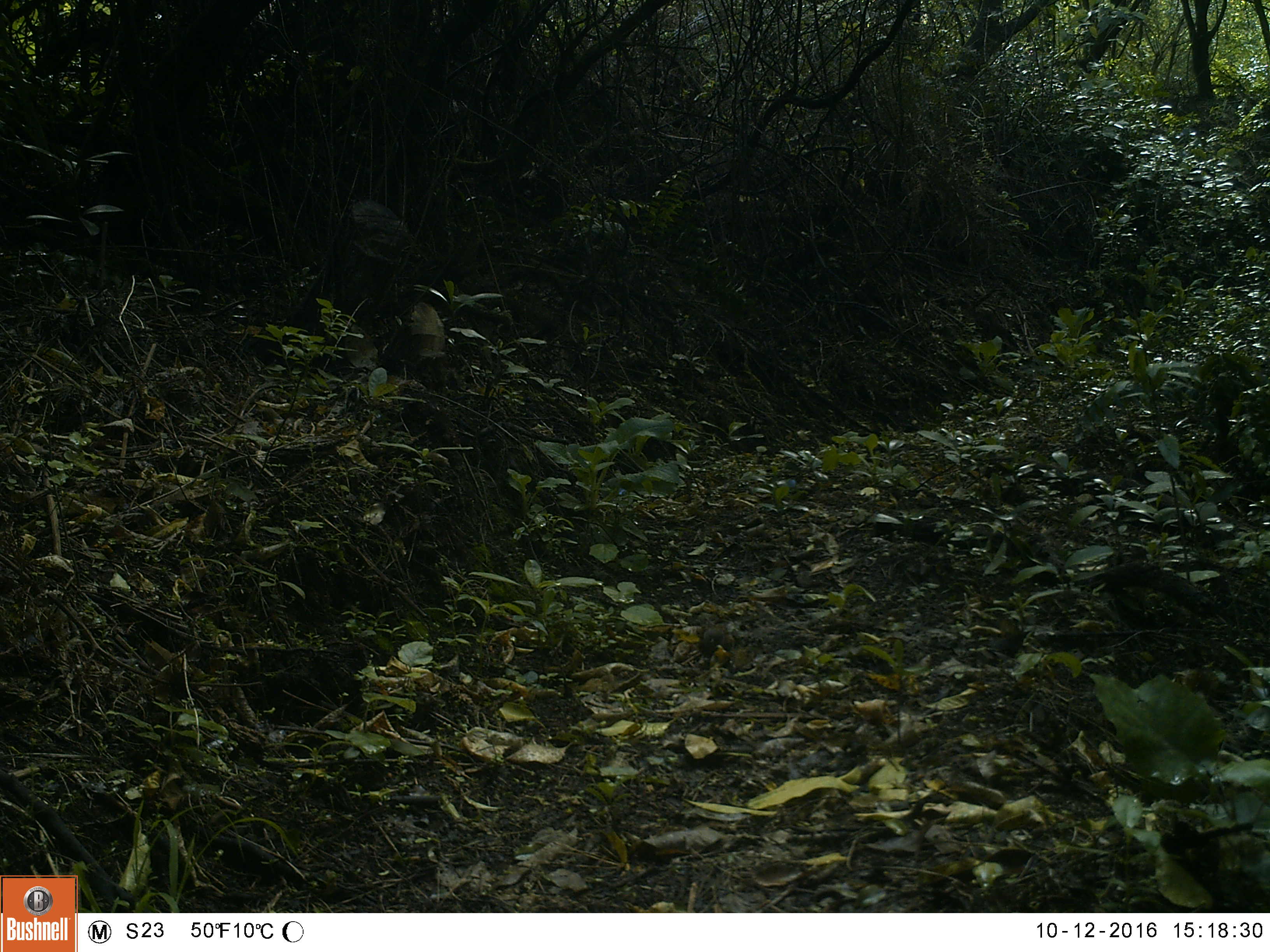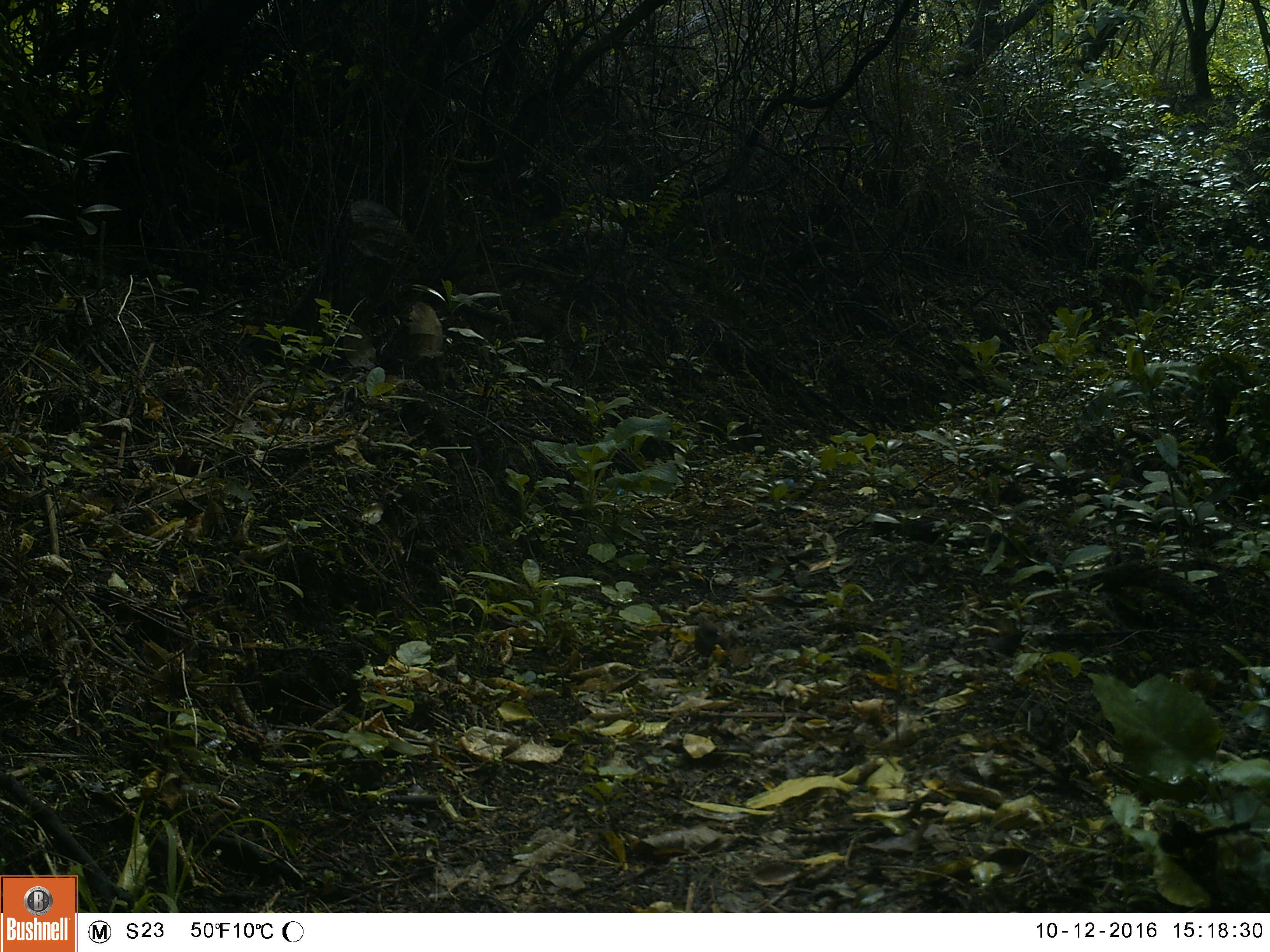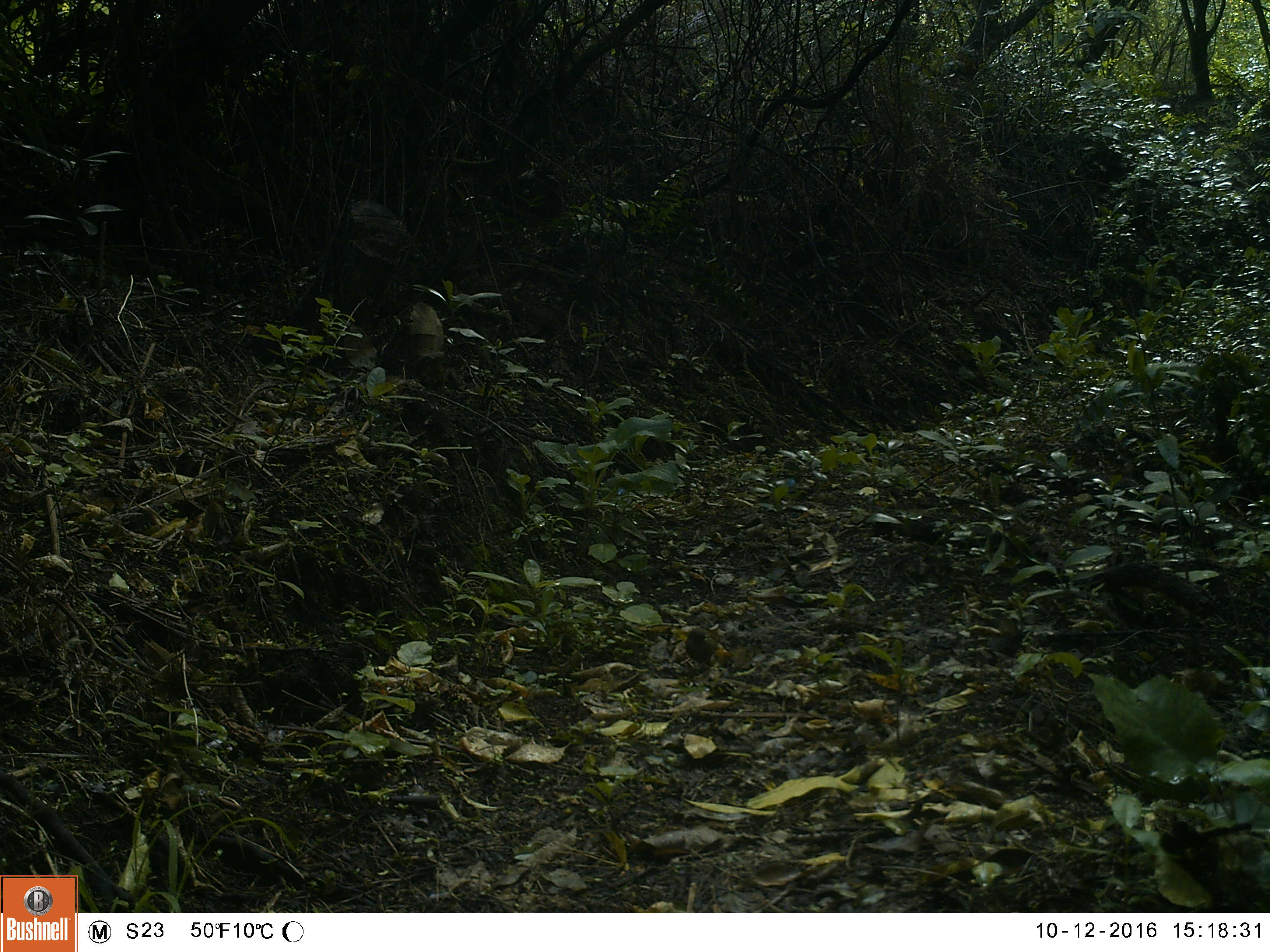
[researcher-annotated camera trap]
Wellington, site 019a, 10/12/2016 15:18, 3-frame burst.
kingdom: Animalia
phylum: Chordata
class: Aves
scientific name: Aves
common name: bird